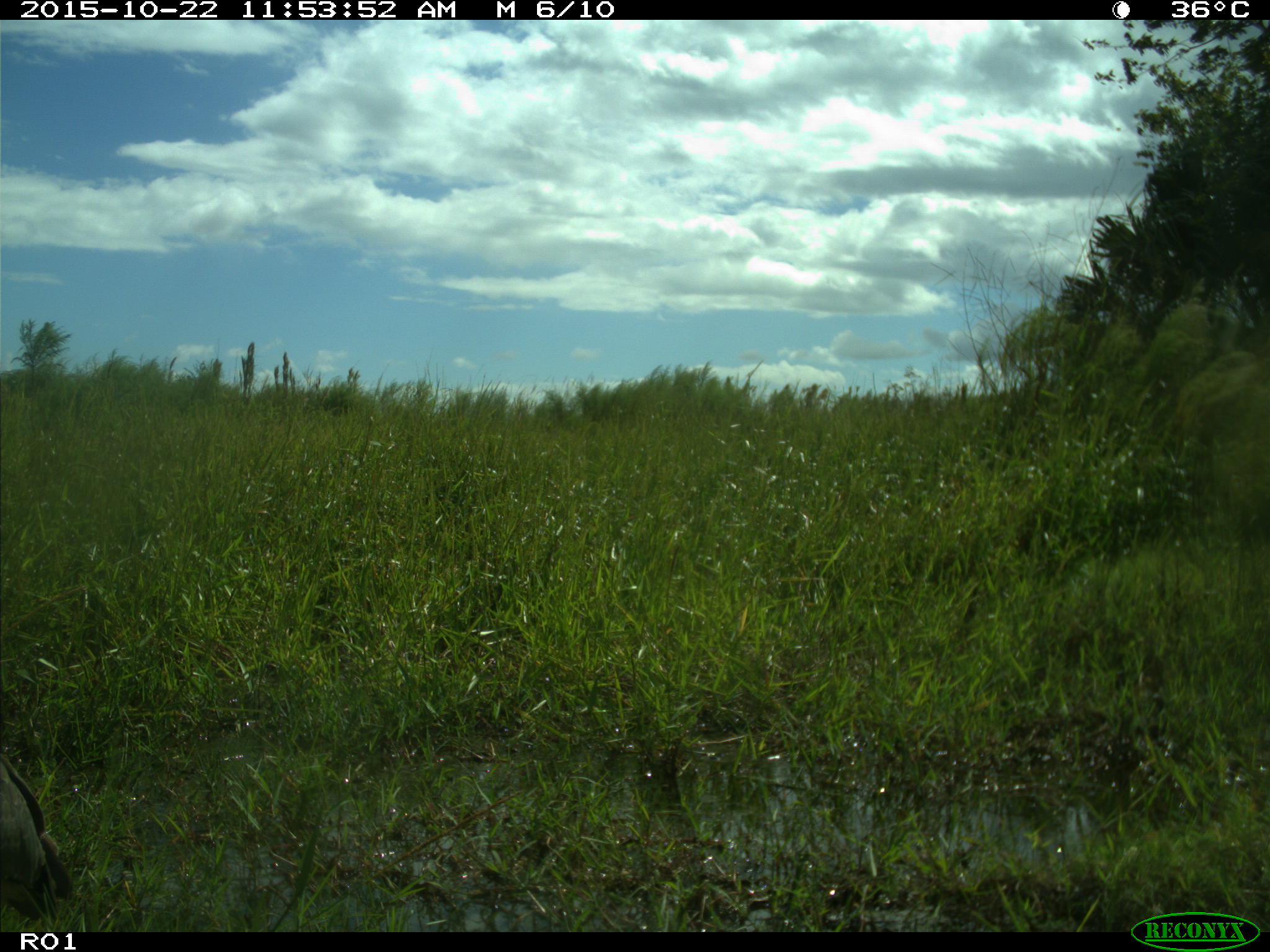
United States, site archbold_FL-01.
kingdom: Animalia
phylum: Chordata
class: Aves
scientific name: Aves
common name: birds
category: unidentified bird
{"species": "unidentified bird (birds) (Aves)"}